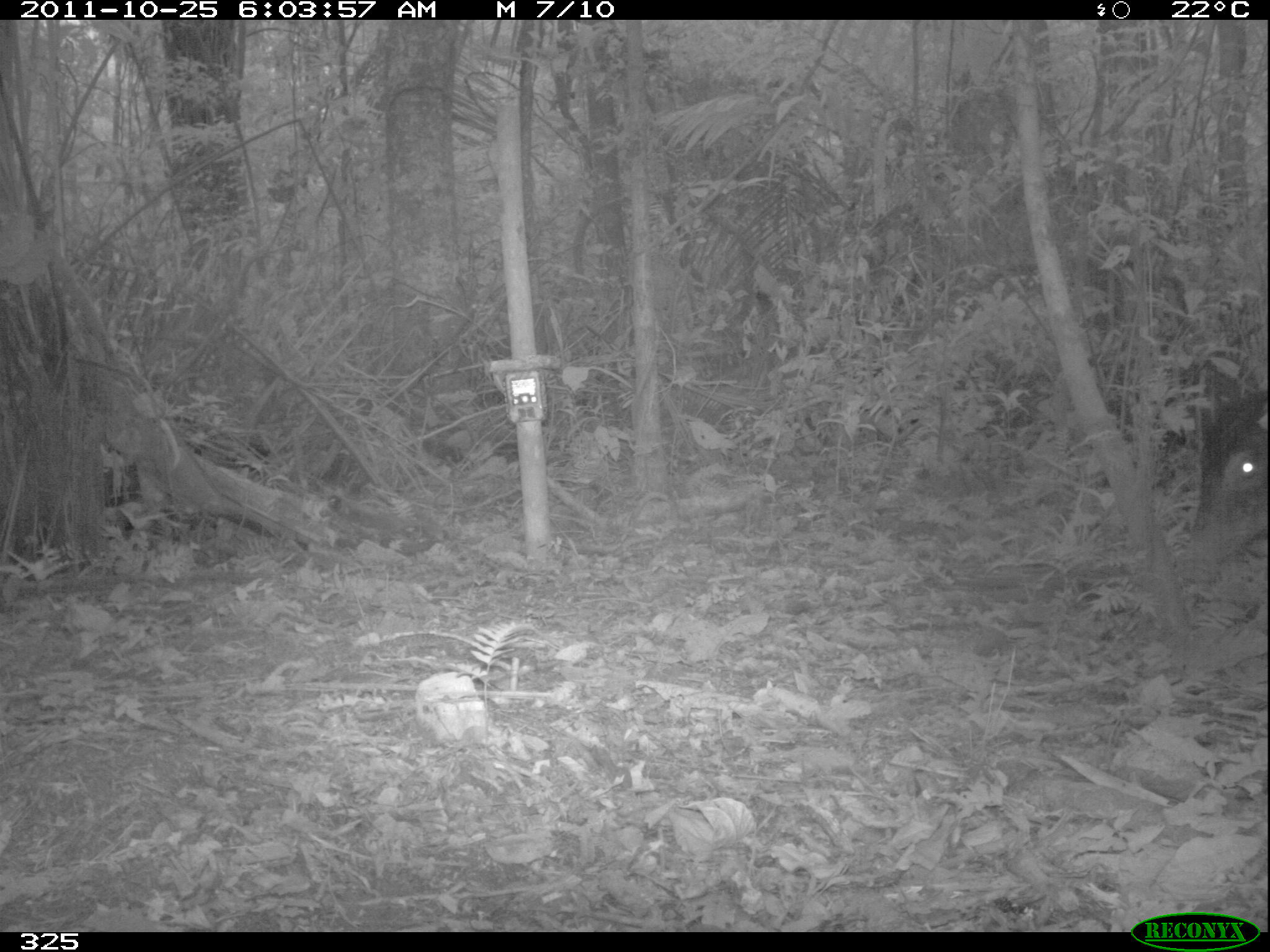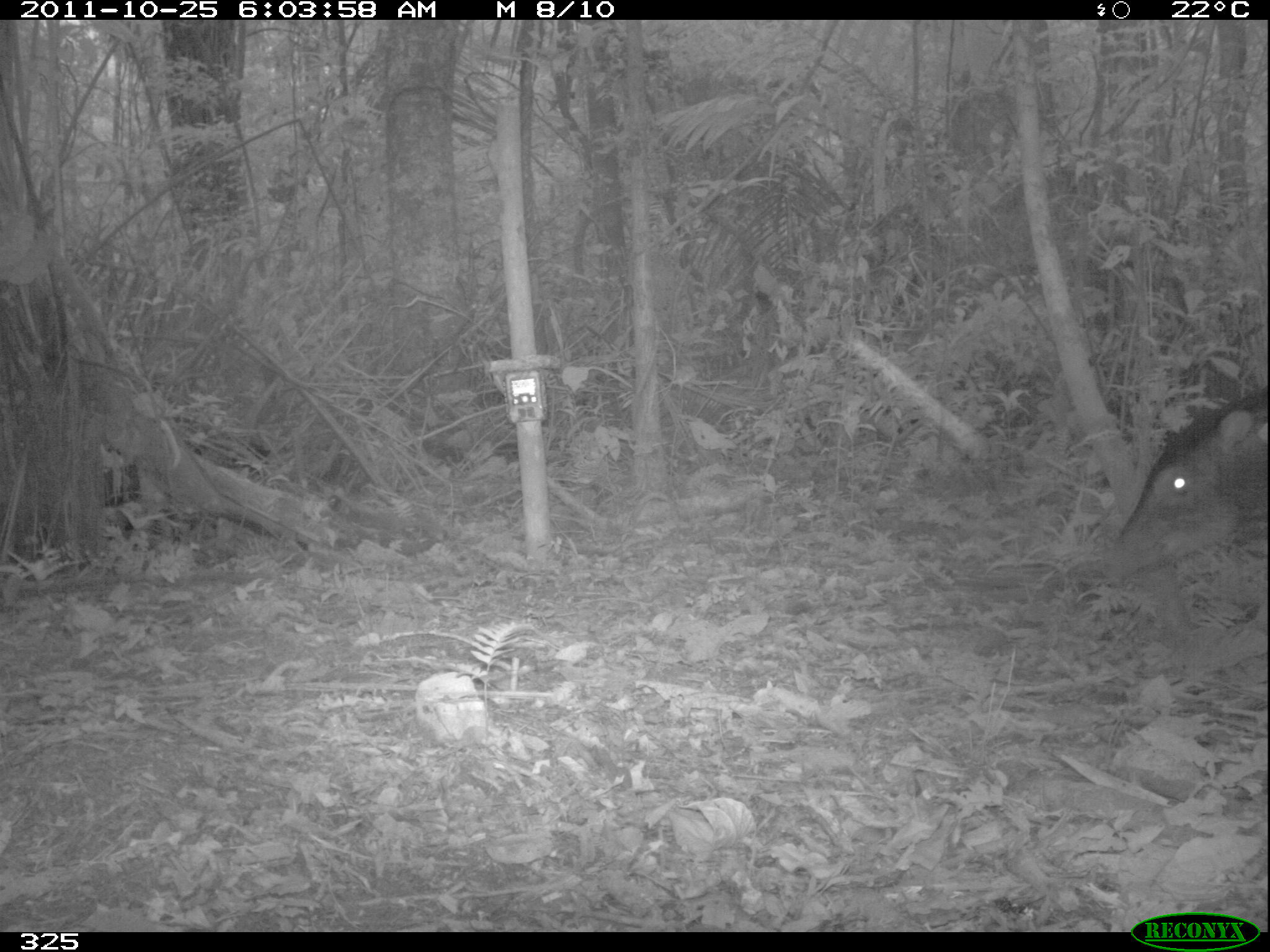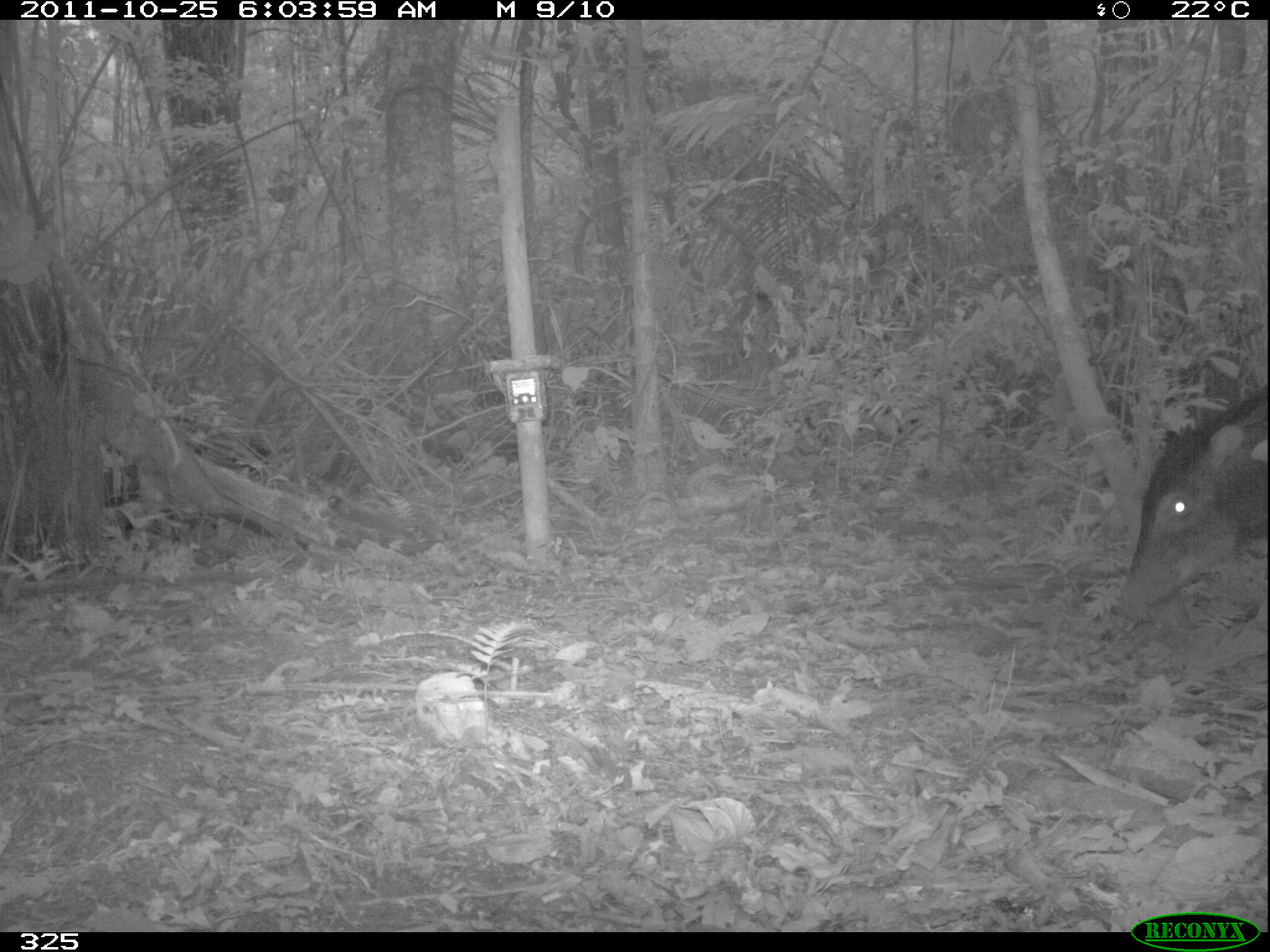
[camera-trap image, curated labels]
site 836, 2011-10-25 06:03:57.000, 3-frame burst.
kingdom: Animalia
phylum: Chordata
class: Mammalia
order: Artiodactyla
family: Tayassuidae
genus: Tayassu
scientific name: Tayassu pecari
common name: white-lipped peccary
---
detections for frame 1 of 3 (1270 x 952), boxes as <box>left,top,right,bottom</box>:
tayassu pecari: <box>1183,386,1269,585</box>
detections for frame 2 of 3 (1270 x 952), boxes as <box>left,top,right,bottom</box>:
tayassu pecari: <box>1107,393,1267,583</box>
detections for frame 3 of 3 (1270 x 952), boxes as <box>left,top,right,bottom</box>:
tayassu pecari: <box>1114,384,1268,626</box>